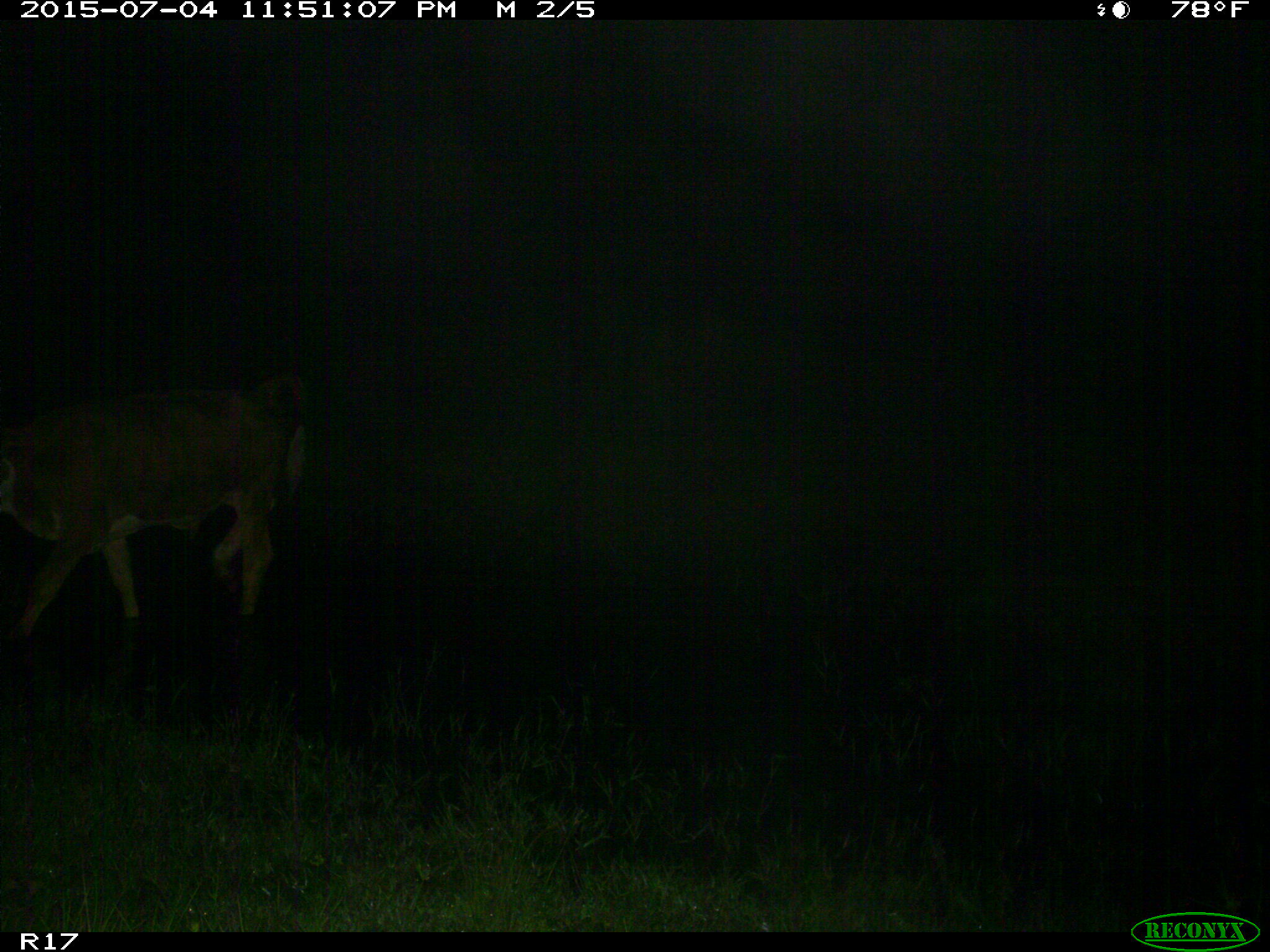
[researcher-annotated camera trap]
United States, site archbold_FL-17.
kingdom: Animalia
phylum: Chordata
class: Mammalia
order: Artiodactyla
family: Bovidae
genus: Bos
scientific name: Bos taurus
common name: domestic cow